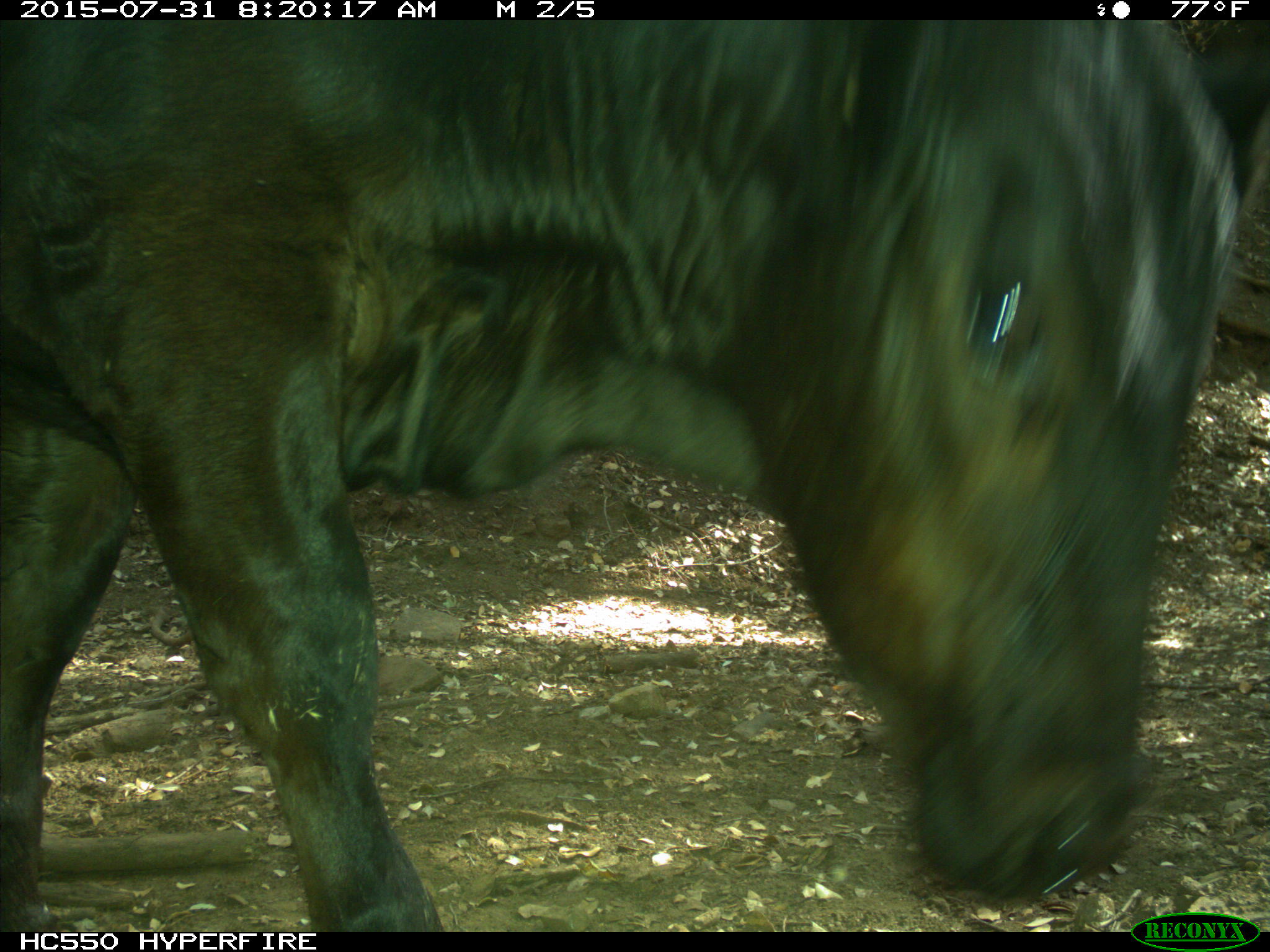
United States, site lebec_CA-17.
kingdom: Animalia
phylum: Chordata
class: Mammalia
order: Artiodactyla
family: Bovidae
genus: Bos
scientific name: Bos taurus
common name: domestic cow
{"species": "Bos taurus (domestic cow)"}